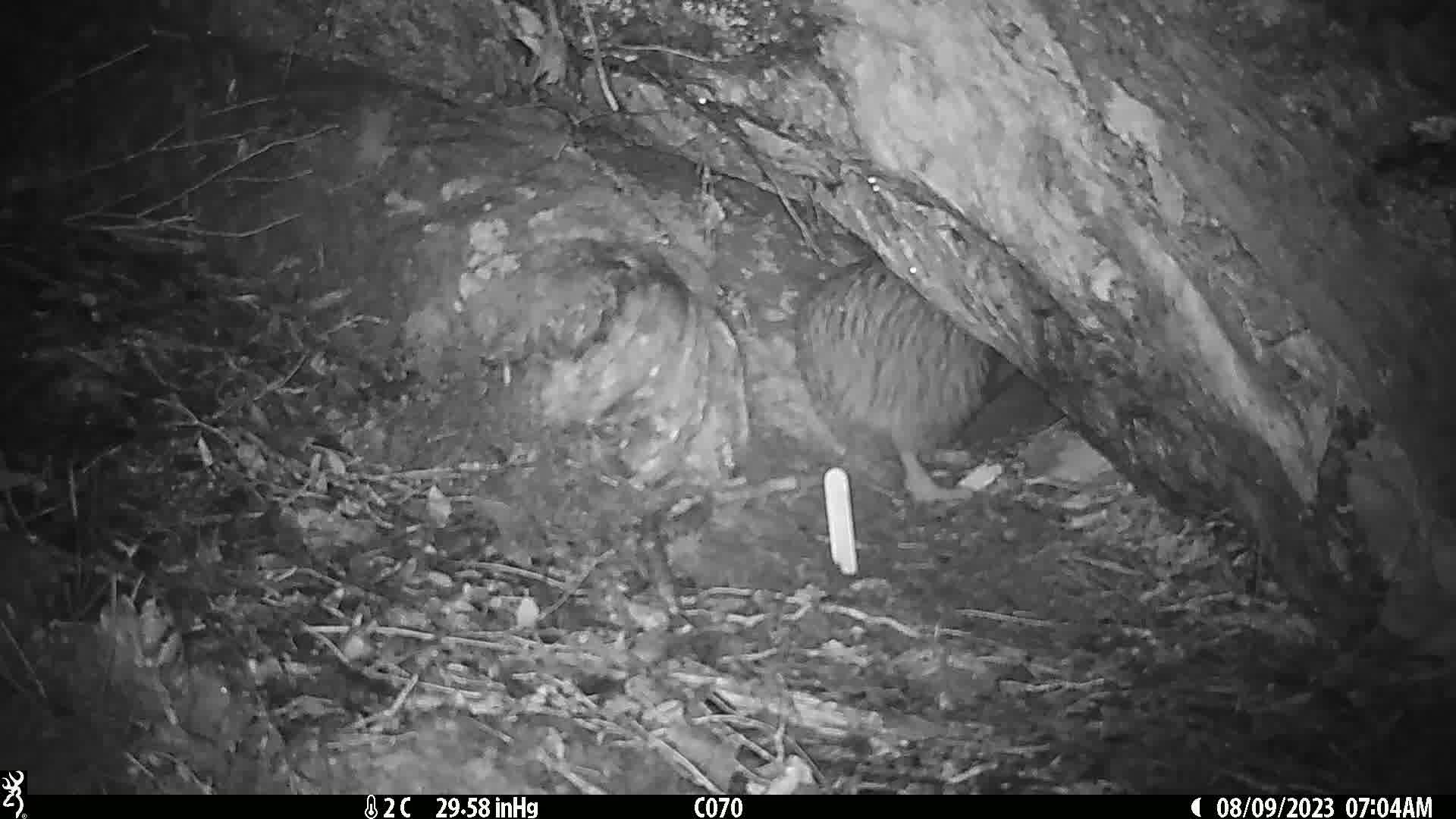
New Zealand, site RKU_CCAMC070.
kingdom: Animalia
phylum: Chordata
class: Aves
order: Apterygiformes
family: Apterygidae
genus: Apteryx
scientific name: Apteryx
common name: kiwi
Kiwi (Apteryx).